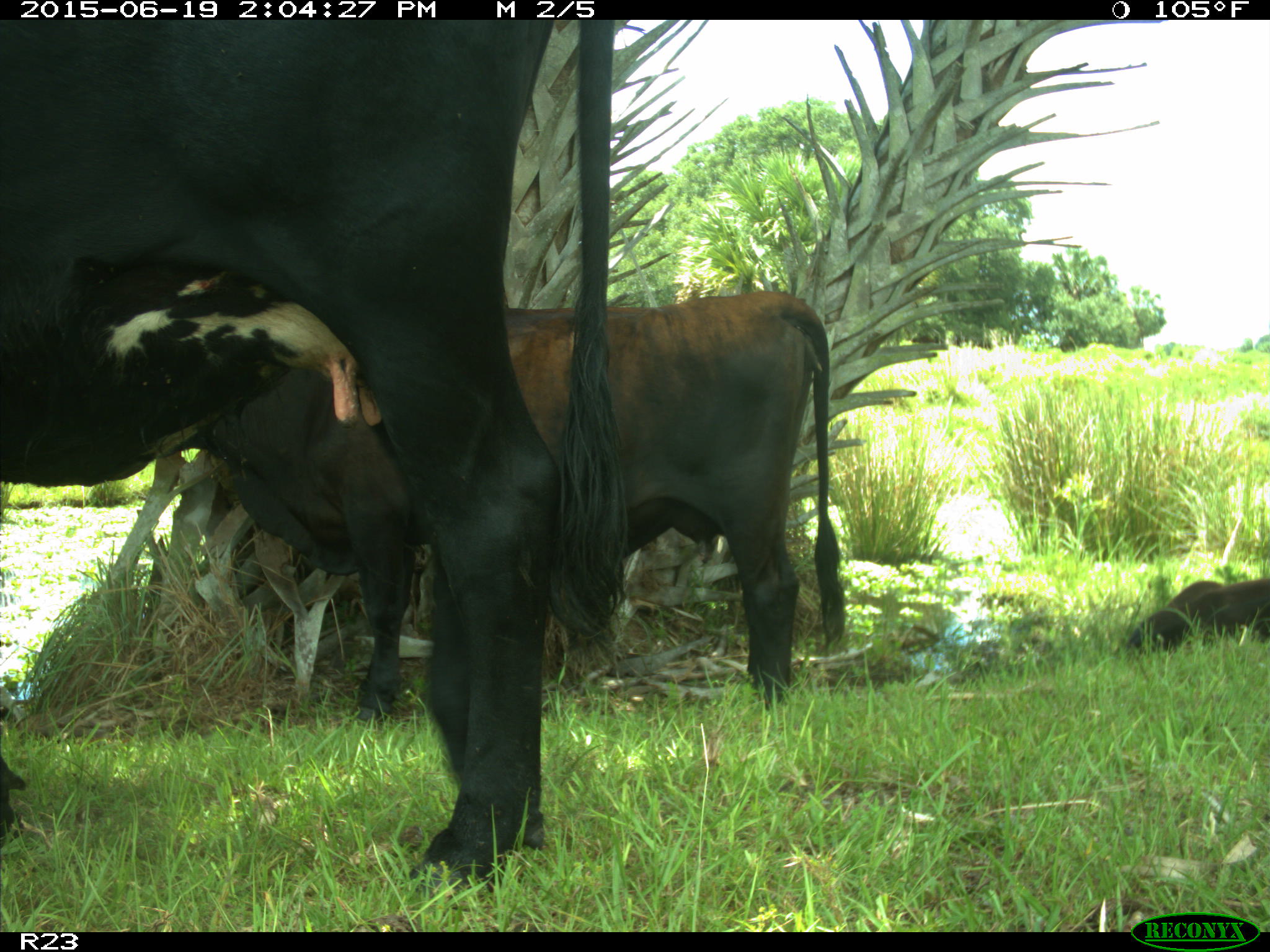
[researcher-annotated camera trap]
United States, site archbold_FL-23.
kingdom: Animalia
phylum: Chordata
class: Mammalia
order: Artiodactyla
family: Suidae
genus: Sus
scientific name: Sus scrofa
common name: wild boar